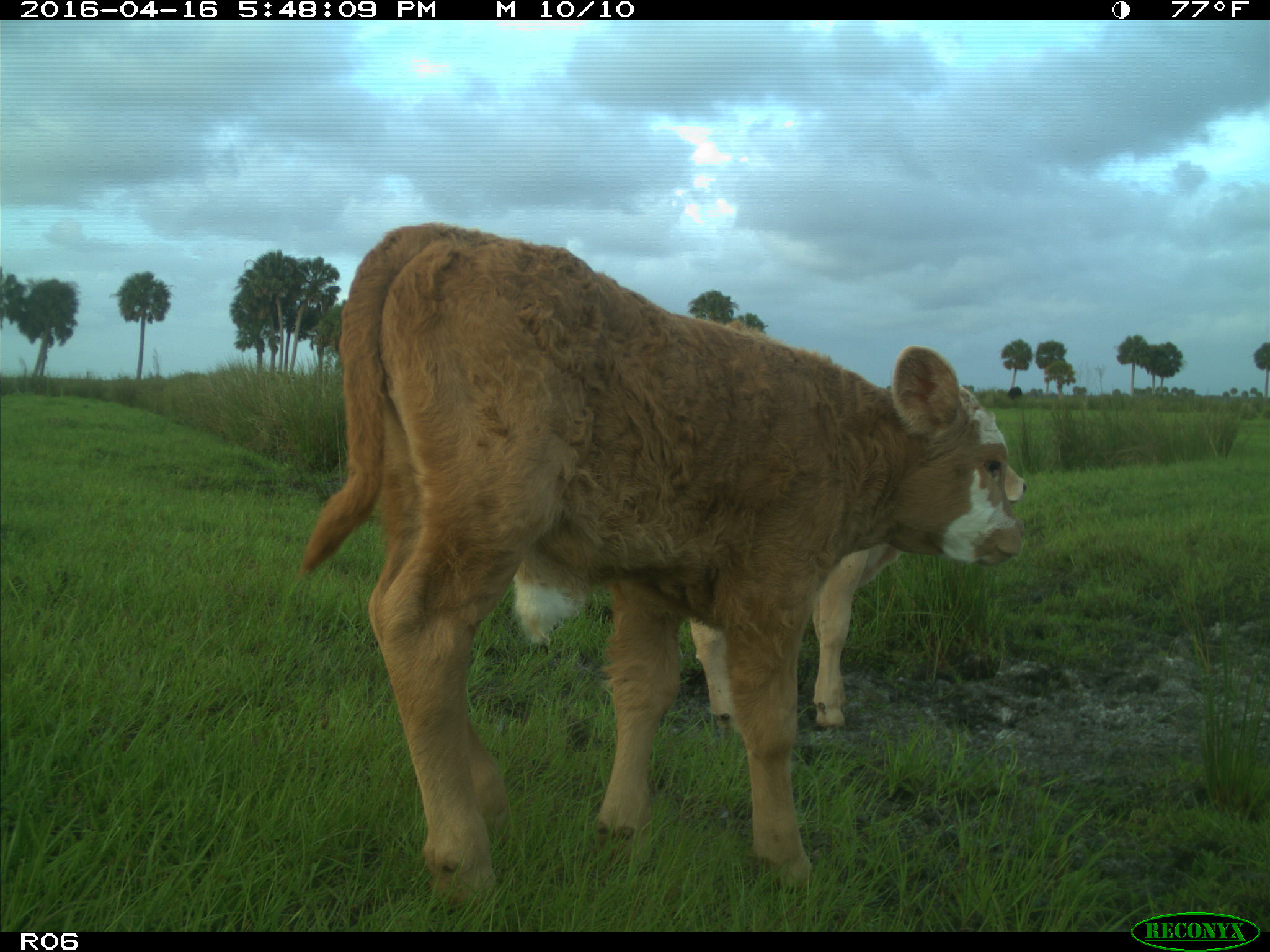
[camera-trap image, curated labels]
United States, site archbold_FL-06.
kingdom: Animalia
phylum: Chordata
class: Mammalia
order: Artiodactyla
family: Bovidae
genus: Bos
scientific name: Bos taurus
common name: domestic cow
Bos taurus (domestic cow).